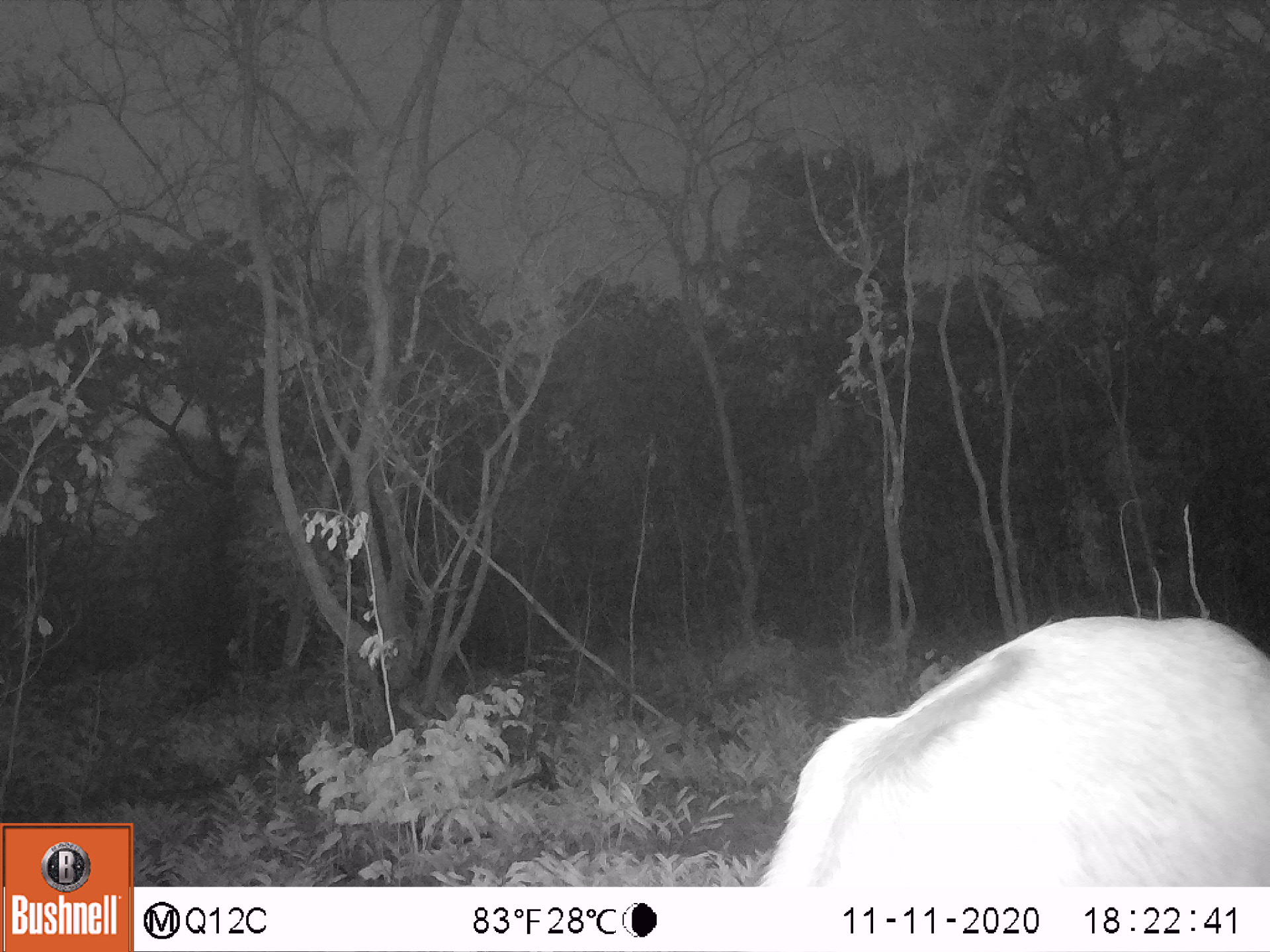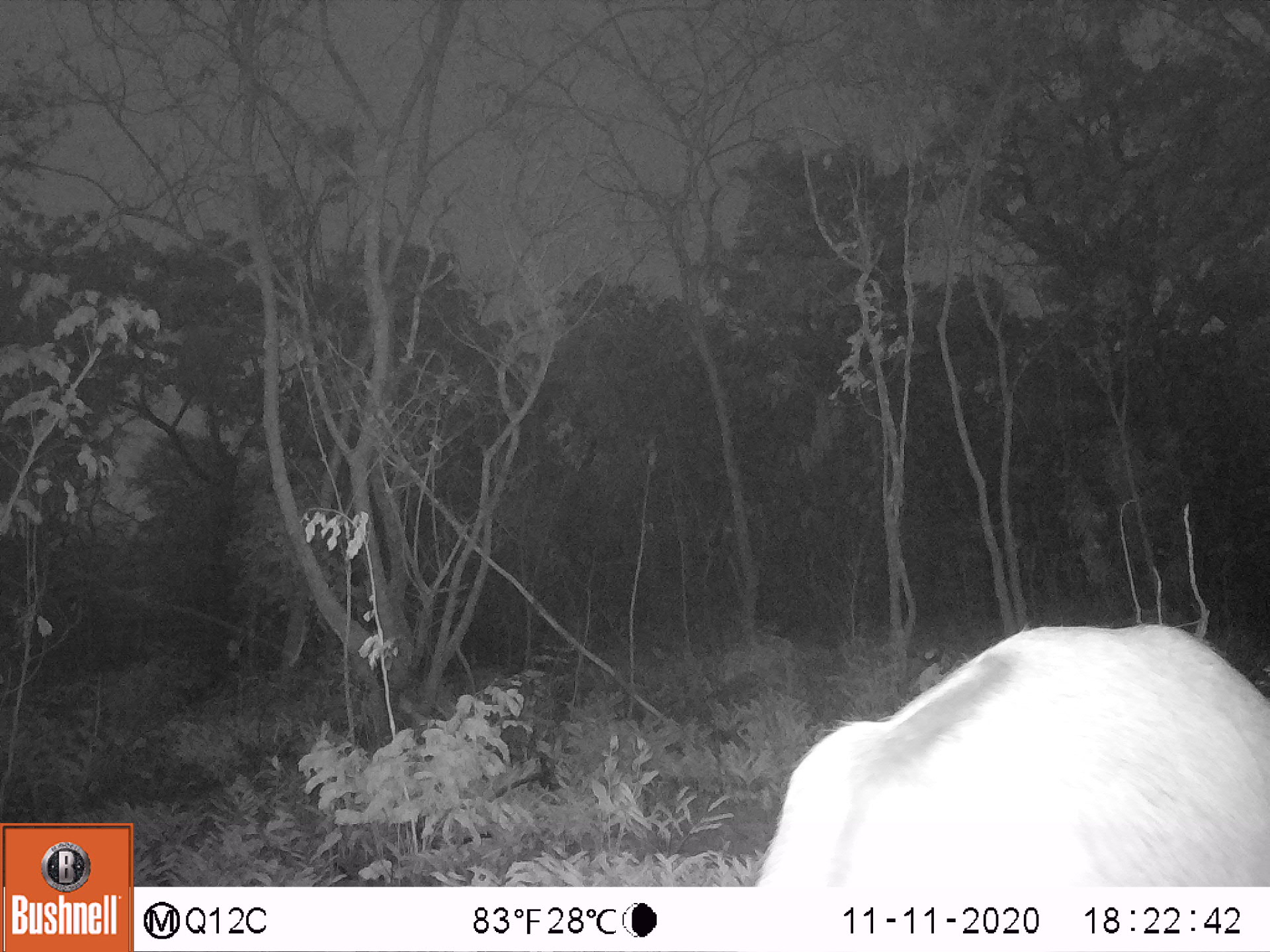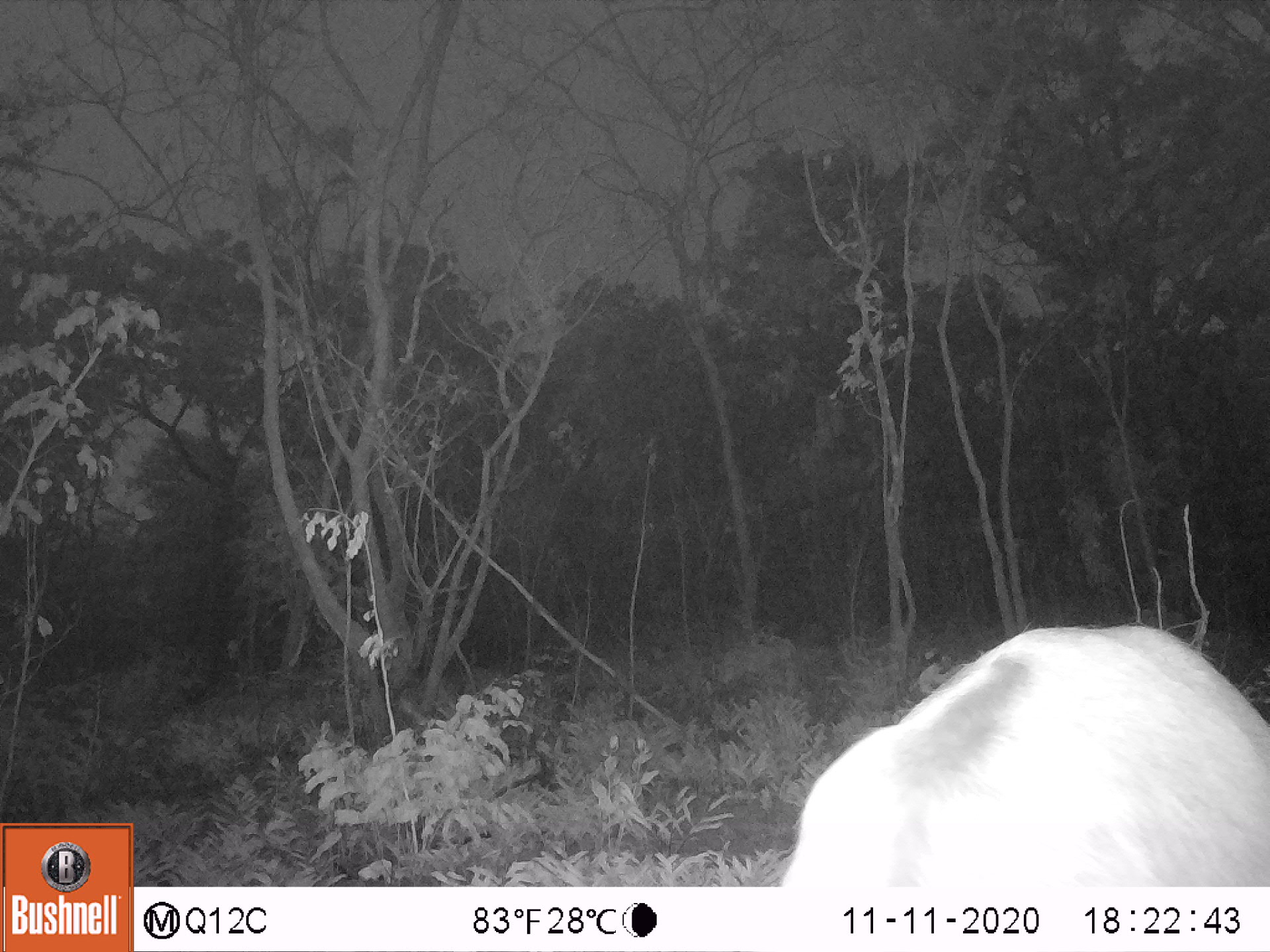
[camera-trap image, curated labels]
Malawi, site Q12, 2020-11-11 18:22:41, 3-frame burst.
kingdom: Animalia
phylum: Chordata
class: Mammalia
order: Artiodactyla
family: Bovidae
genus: Kobus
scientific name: Kobus ellipsiprymnus ellipsiprymnus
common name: common waterbuck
Common waterbuck (Kobus ellipsiprymnus ellipsiprymnus), count 1.